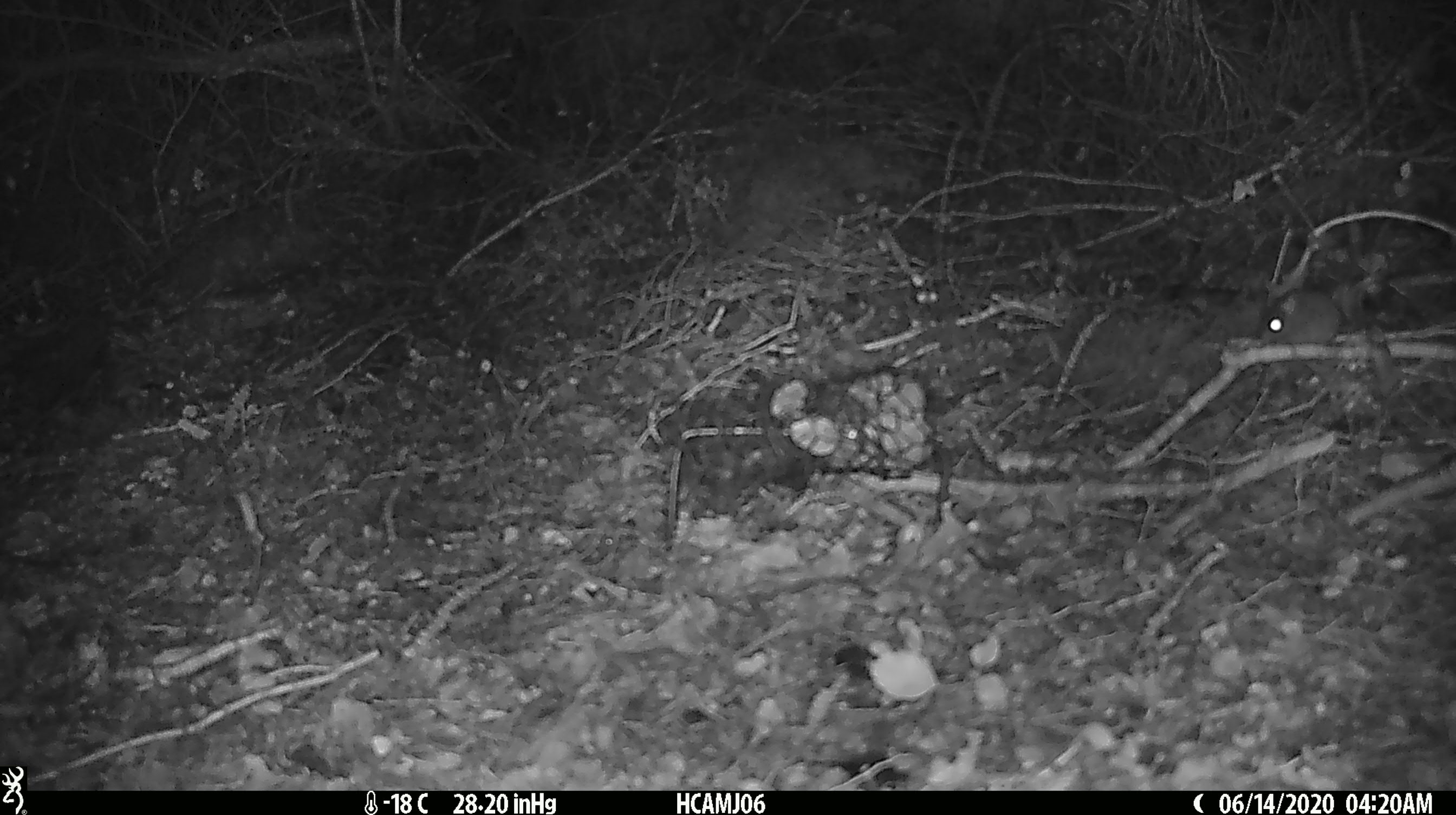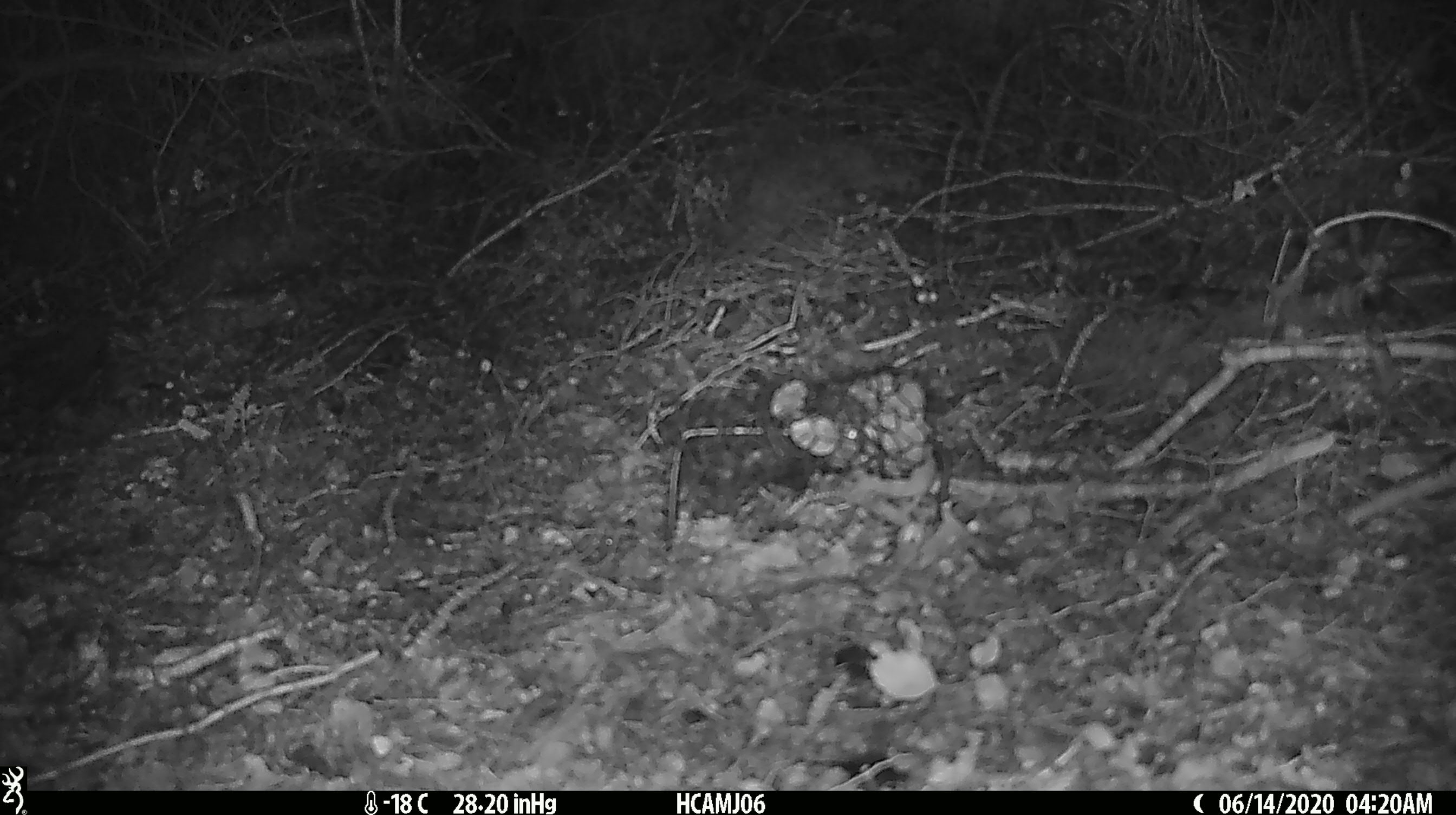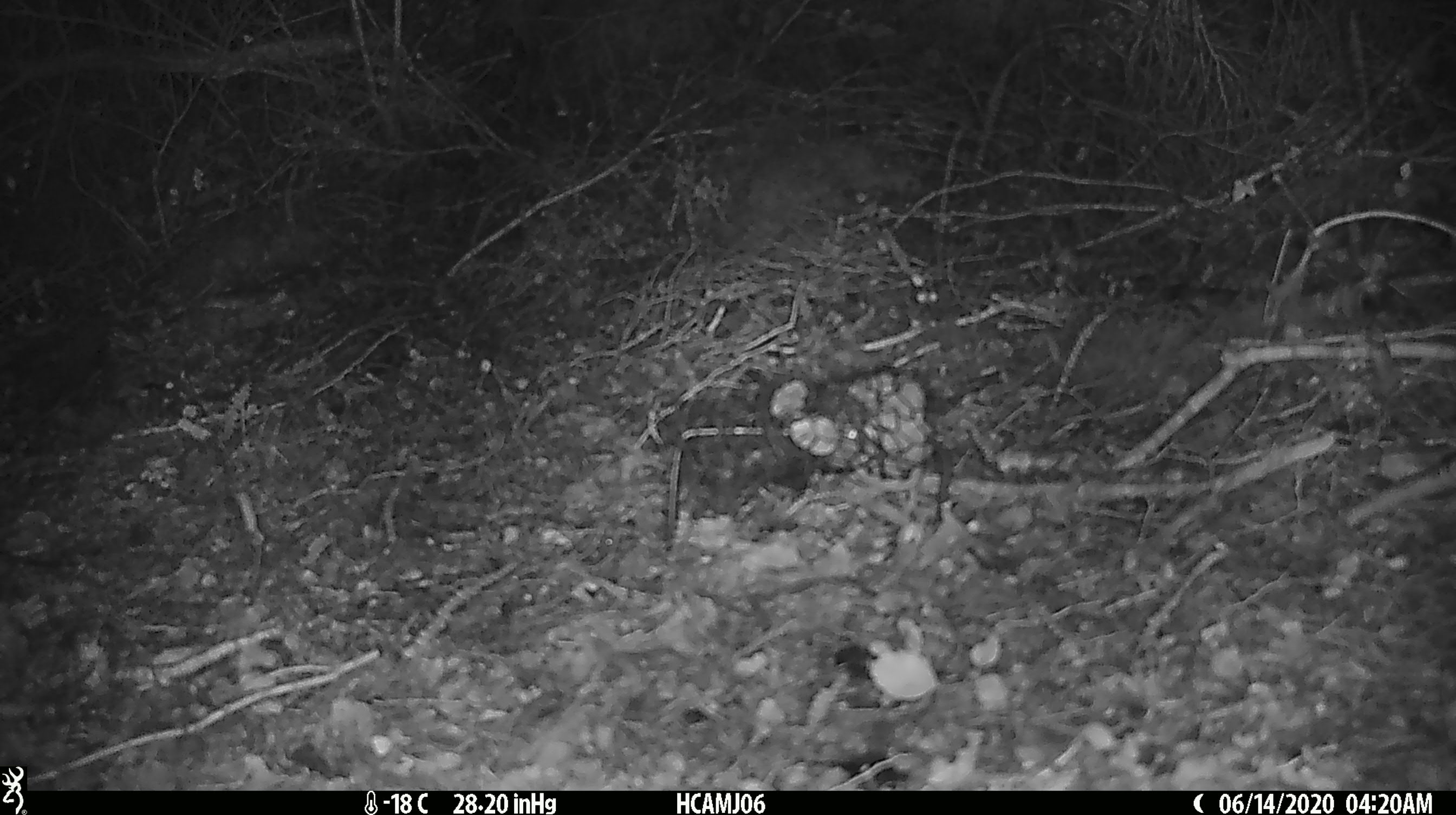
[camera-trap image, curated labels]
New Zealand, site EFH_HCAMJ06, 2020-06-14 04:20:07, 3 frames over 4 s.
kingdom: Animalia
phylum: Chordata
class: Mammalia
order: Rodentia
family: Muridae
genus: Mus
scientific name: Mus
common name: mouse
Mouse (Mus).